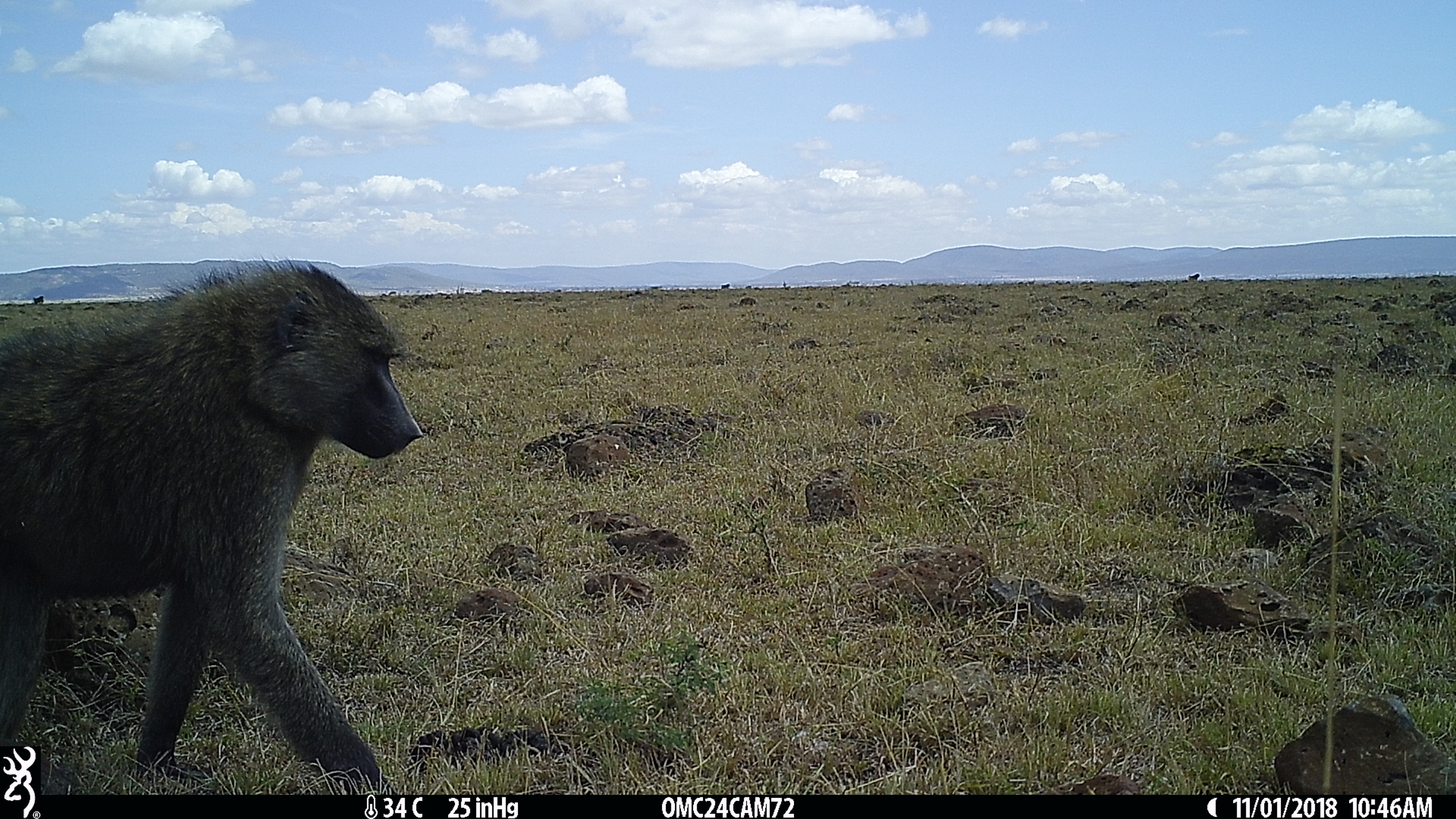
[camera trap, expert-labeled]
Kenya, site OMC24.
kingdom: Animalia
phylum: Chordata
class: Mammalia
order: Primates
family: Cercopithecidae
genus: Papio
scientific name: Papio anubis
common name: olive baboon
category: baboon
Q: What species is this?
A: Baboon (olive baboon) (Papio anubis).